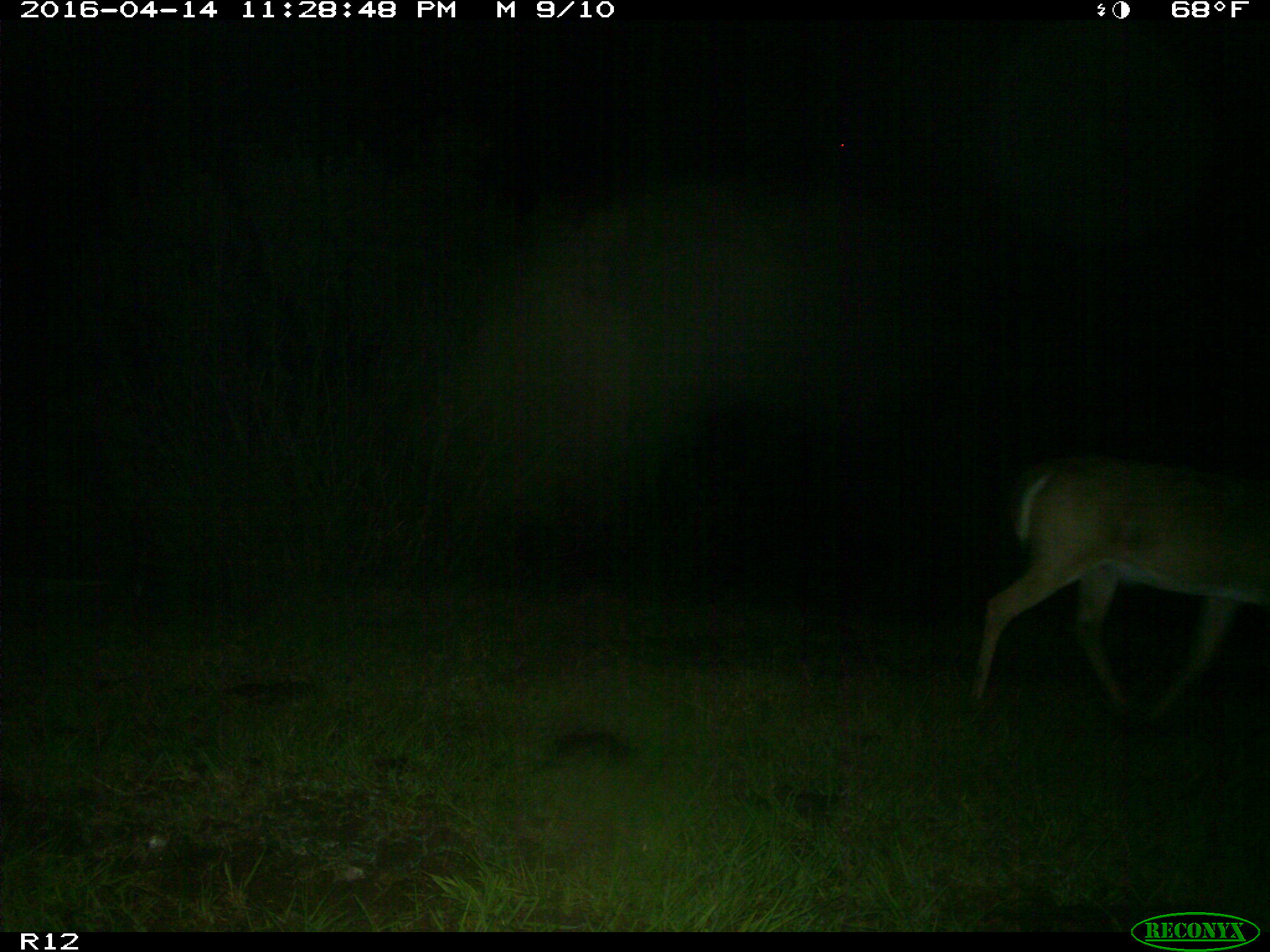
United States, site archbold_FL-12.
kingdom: Animalia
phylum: Chordata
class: Mammalia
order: Artiodactyla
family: Cervidae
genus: Odocoileus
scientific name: Odocoileus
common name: deer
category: unidentified deer